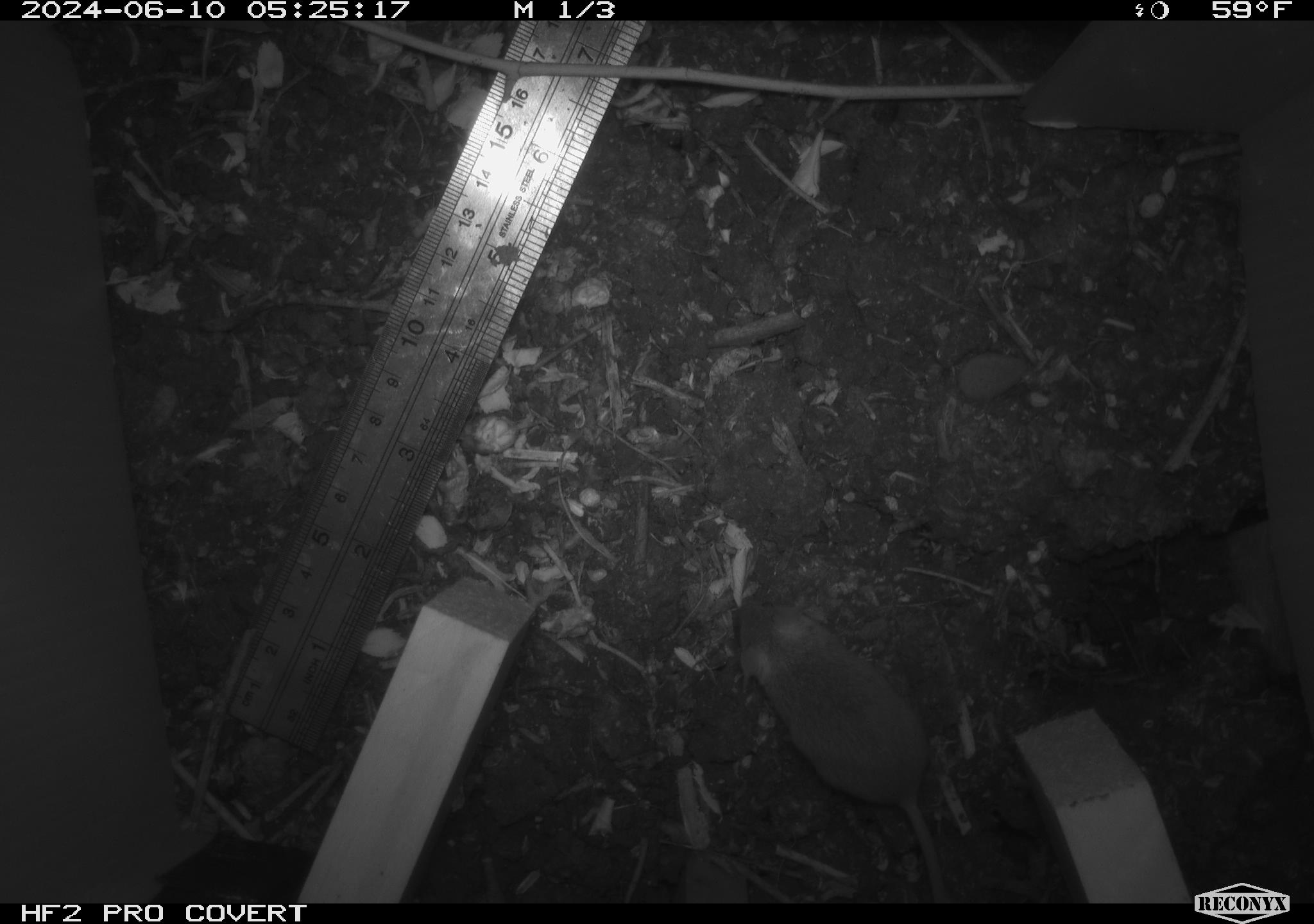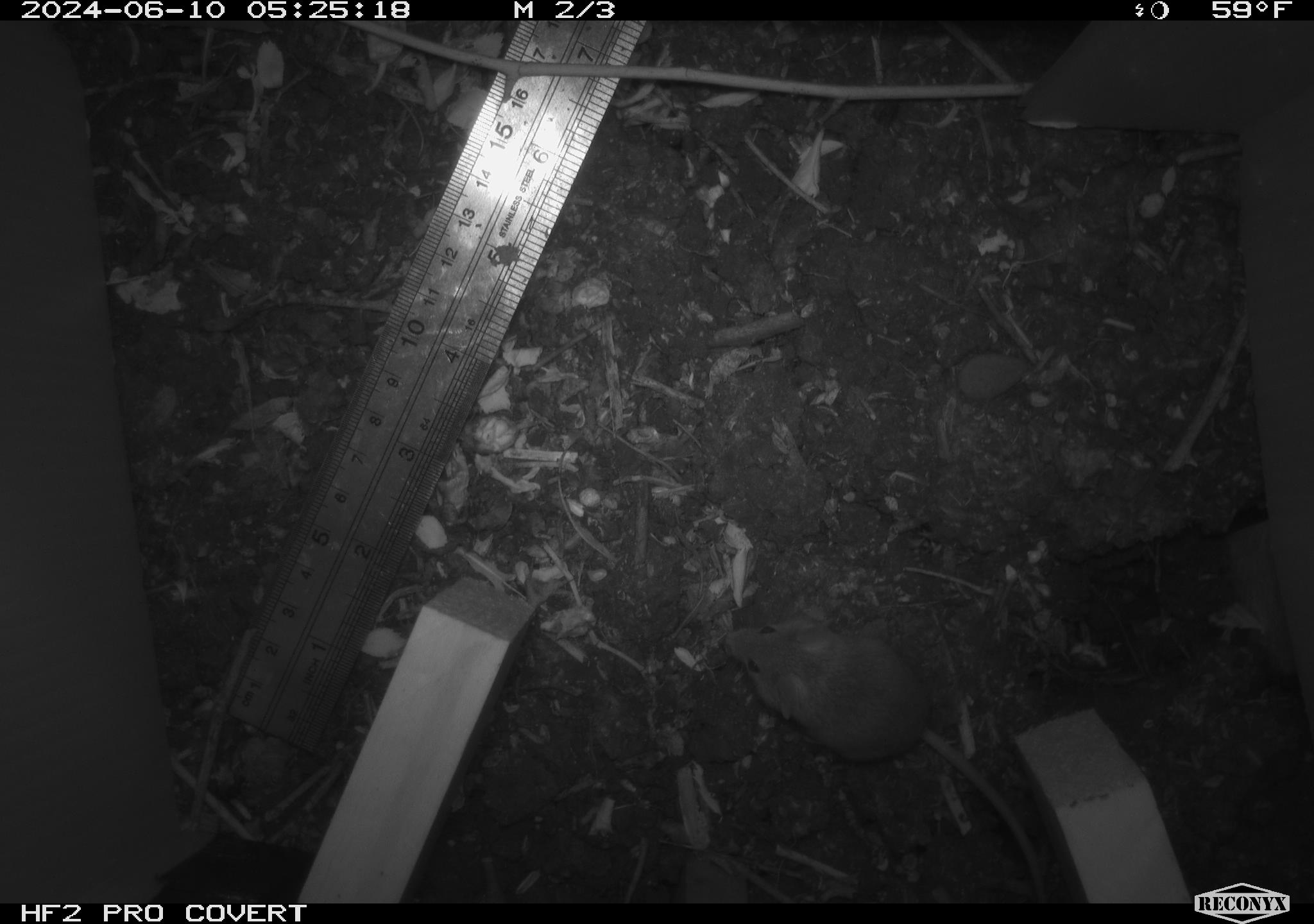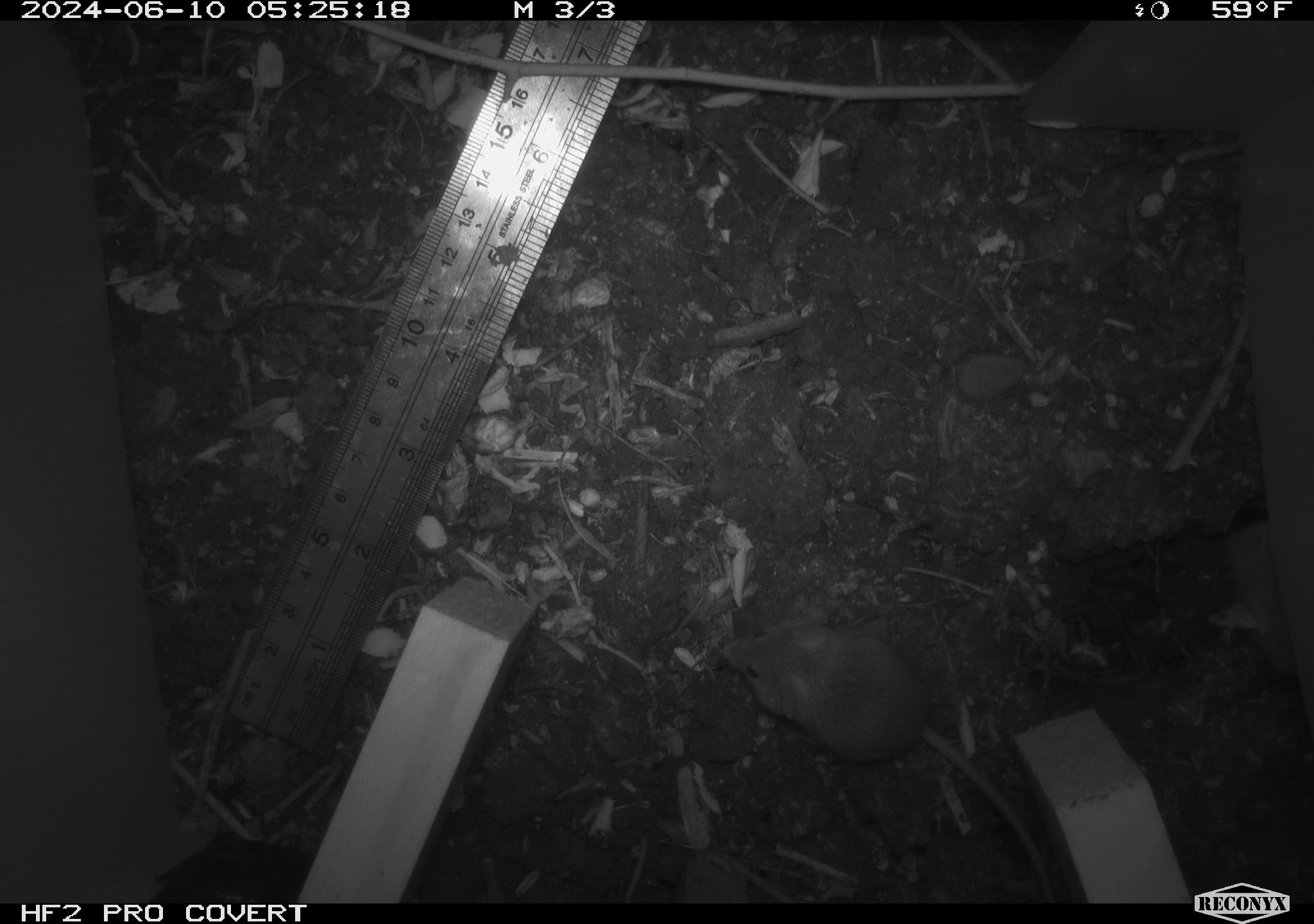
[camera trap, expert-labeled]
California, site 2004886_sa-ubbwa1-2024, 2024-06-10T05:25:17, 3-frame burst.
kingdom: Animalia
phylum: Chordata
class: Mammalia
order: Rodentia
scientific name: Rodentia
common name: mouse species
Mouse species (Rodentia).